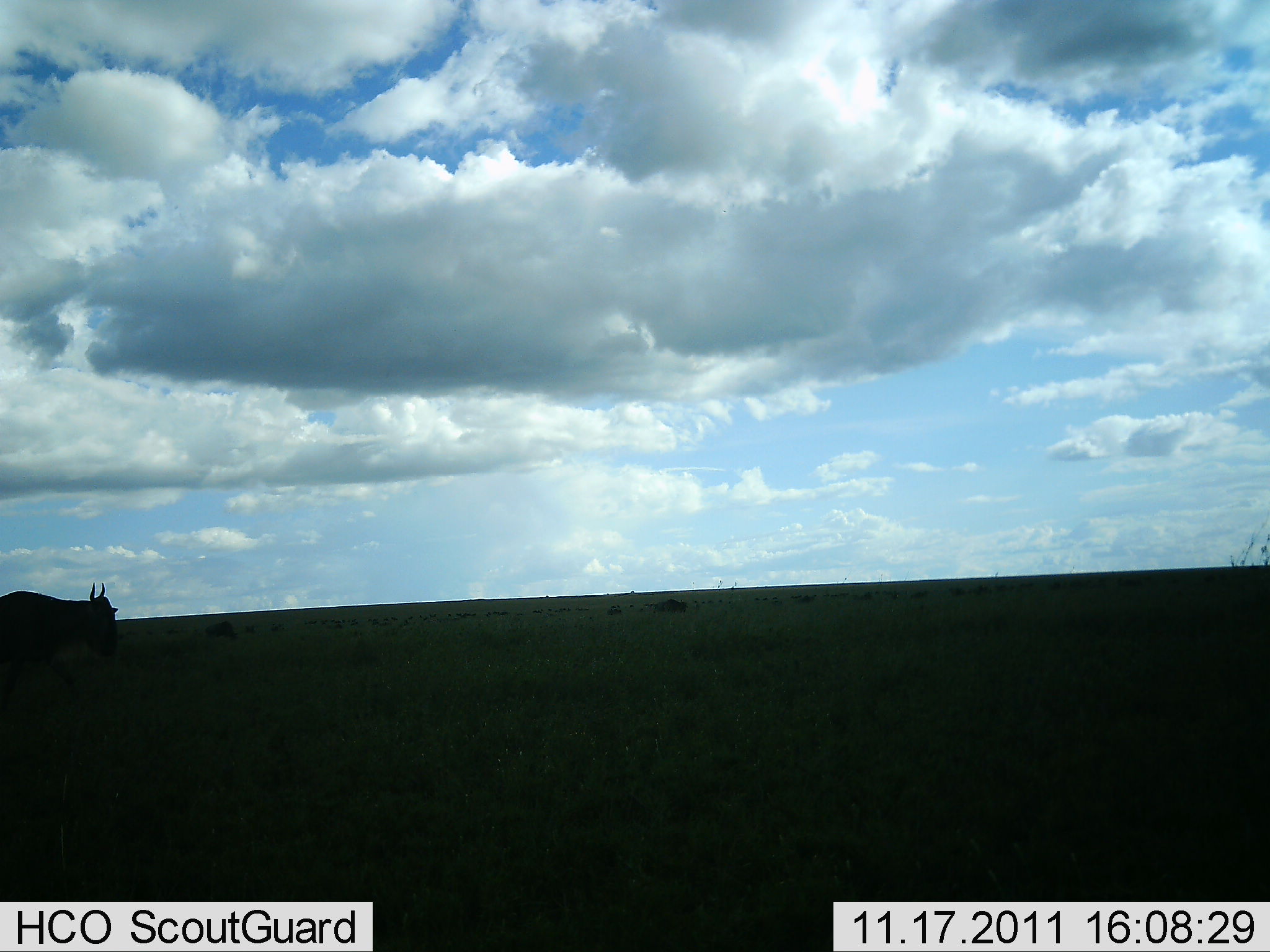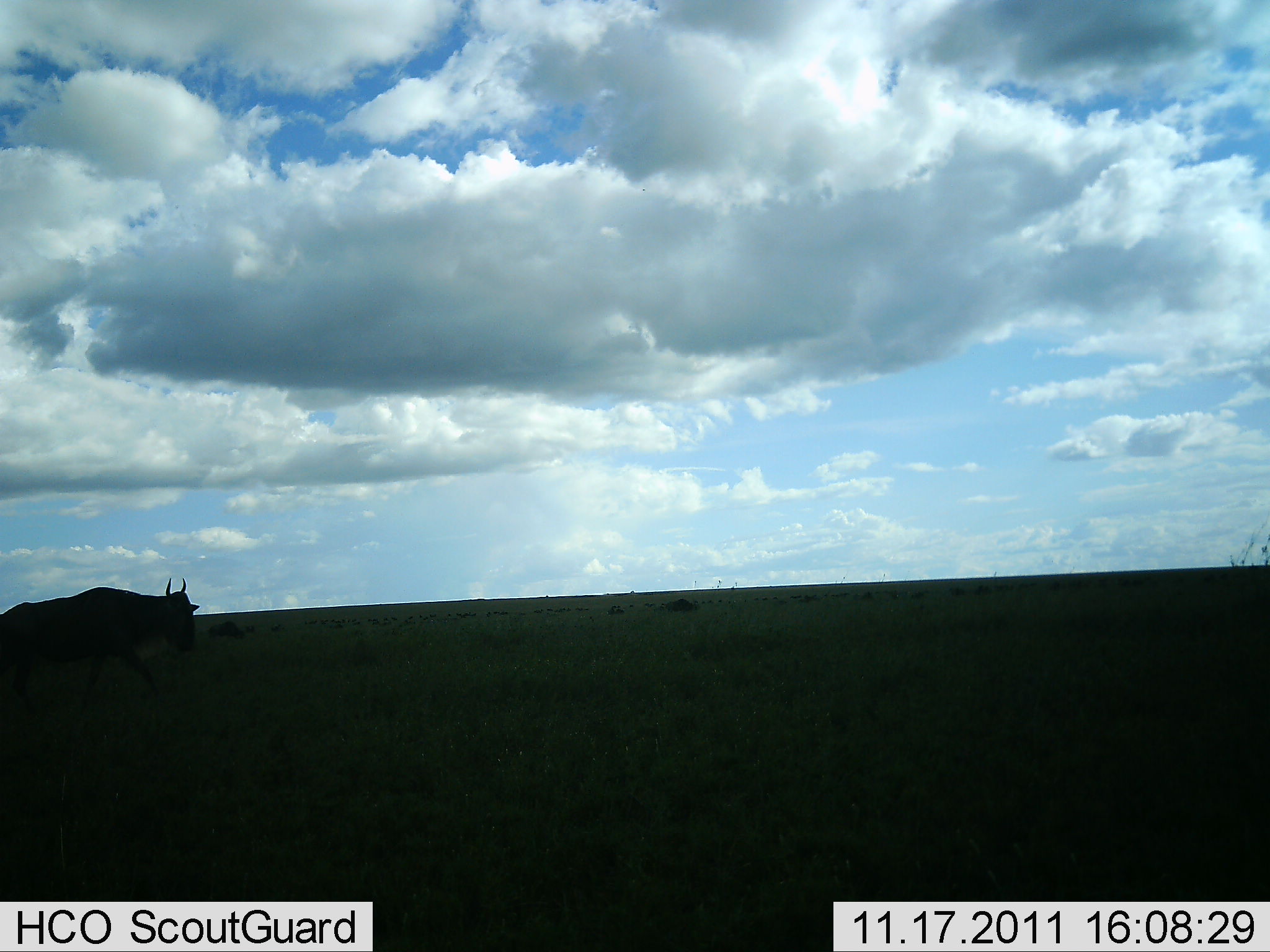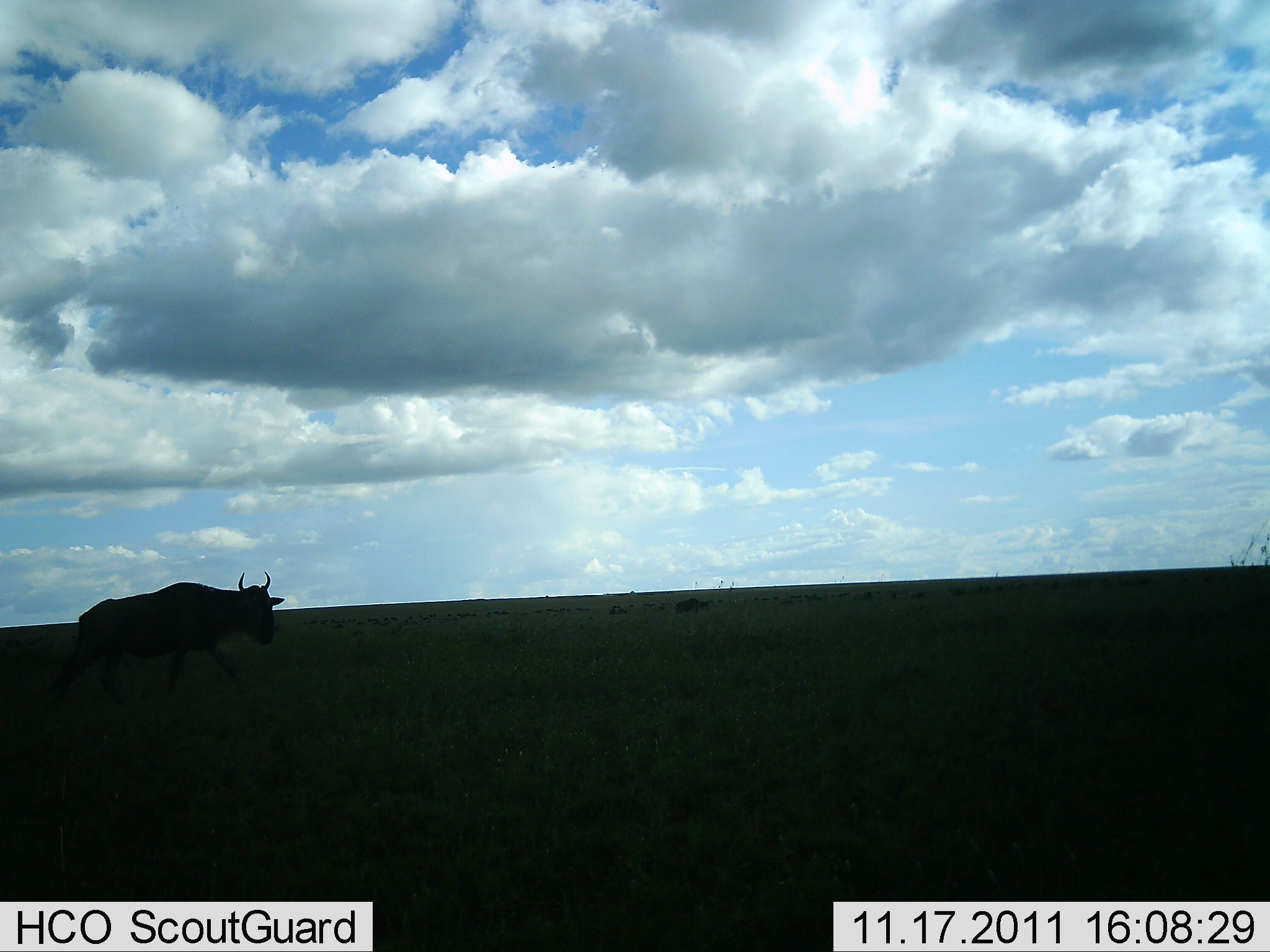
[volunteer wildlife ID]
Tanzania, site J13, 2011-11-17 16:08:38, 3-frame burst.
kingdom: Animalia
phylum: Chordata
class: Mammalia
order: Artiodactyla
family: Bovidae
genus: Connochaetes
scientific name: Connochaetes taurinus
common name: blue wildebeest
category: wildebeest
Wildebeest (blue wildebeest) (Connochaetes taurinus), count 1. Behavior (volunteer vote fractions): standing 12%, resting 0%, moving 94%, interacting 0%. Young present (vote fraction): 0%. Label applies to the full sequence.